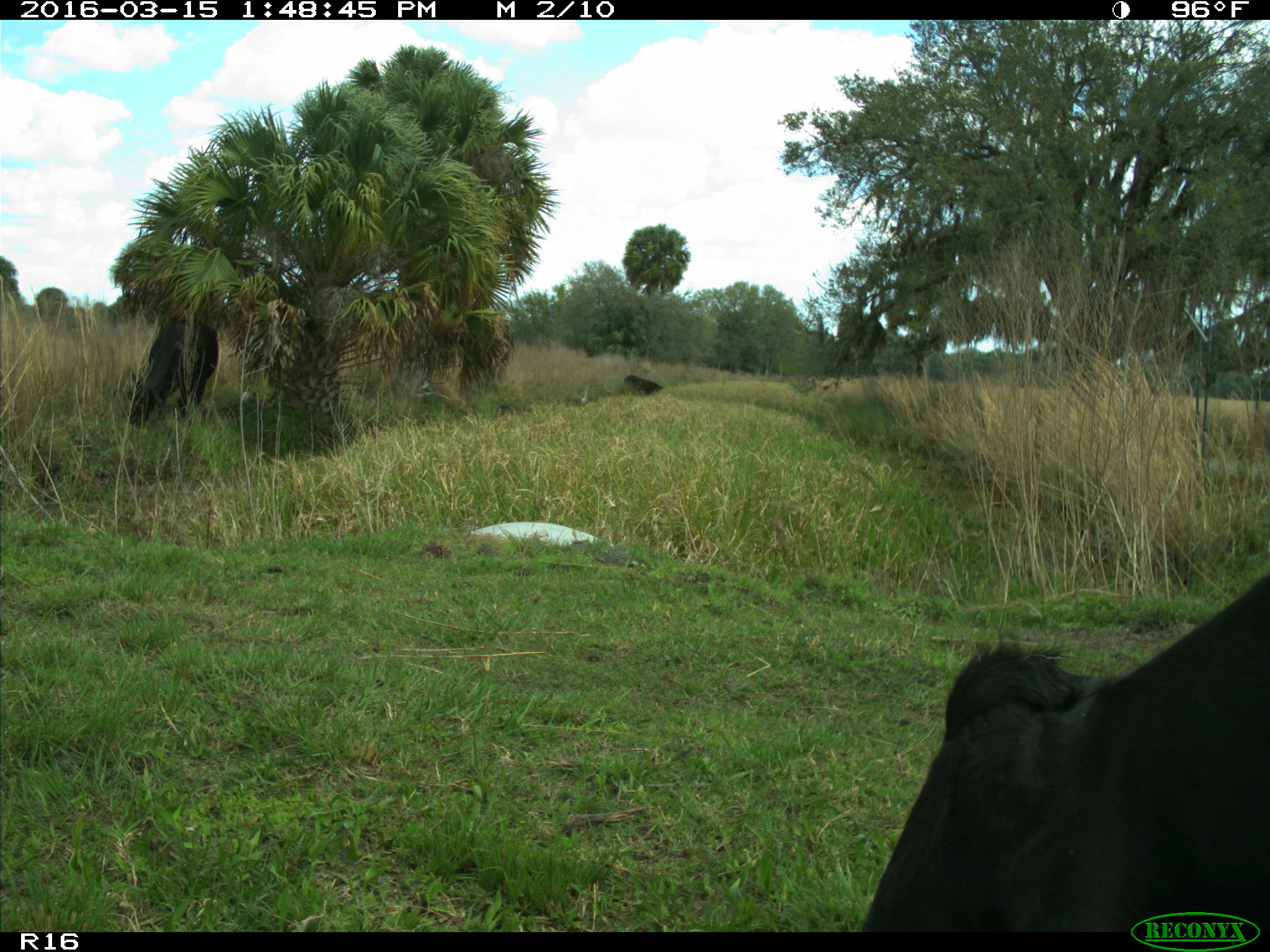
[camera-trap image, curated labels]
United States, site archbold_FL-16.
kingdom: Animalia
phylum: Chordata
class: Mammalia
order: Artiodactyla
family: Bovidae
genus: Bos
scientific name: Bos taurus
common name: domestic cow